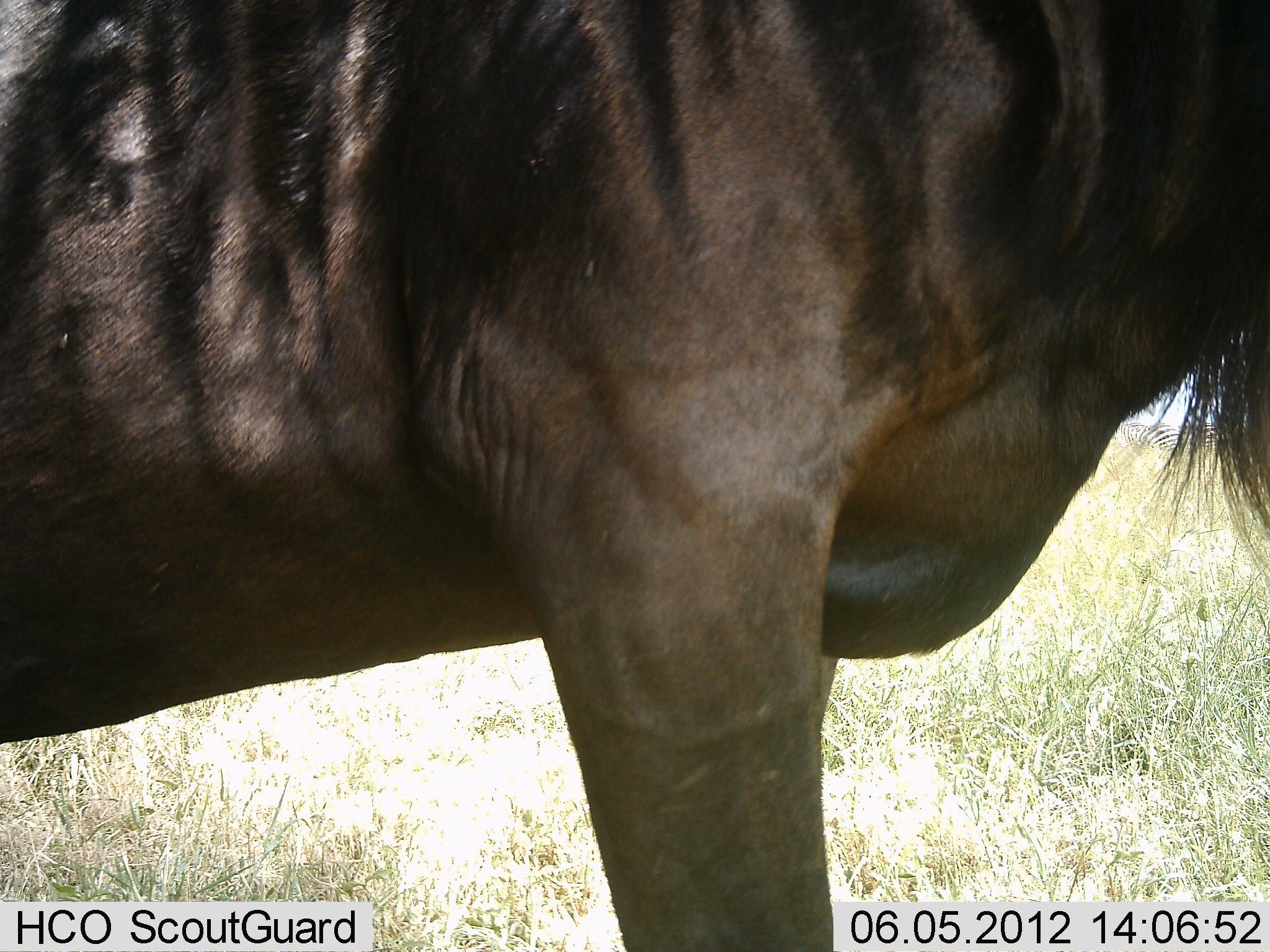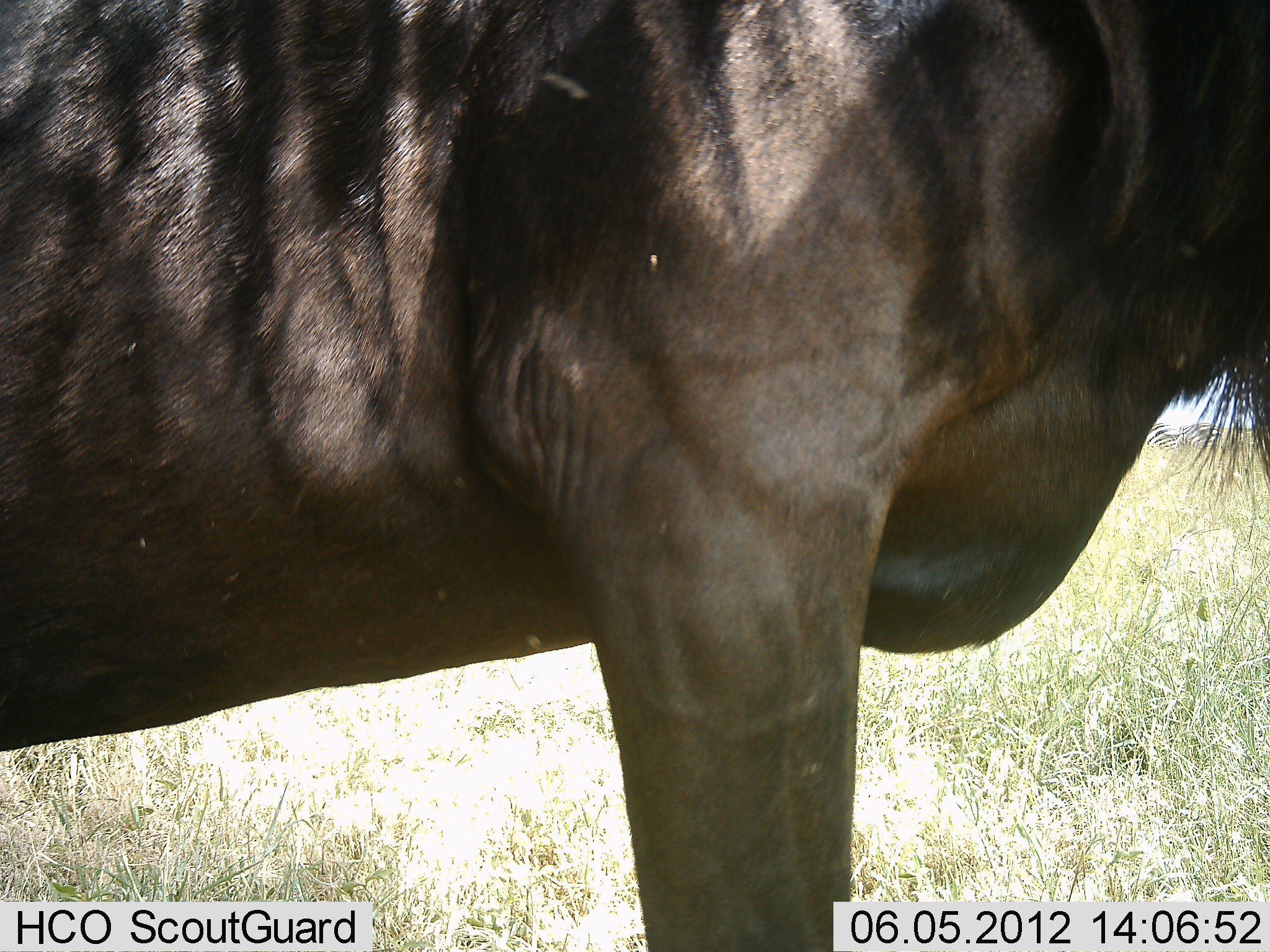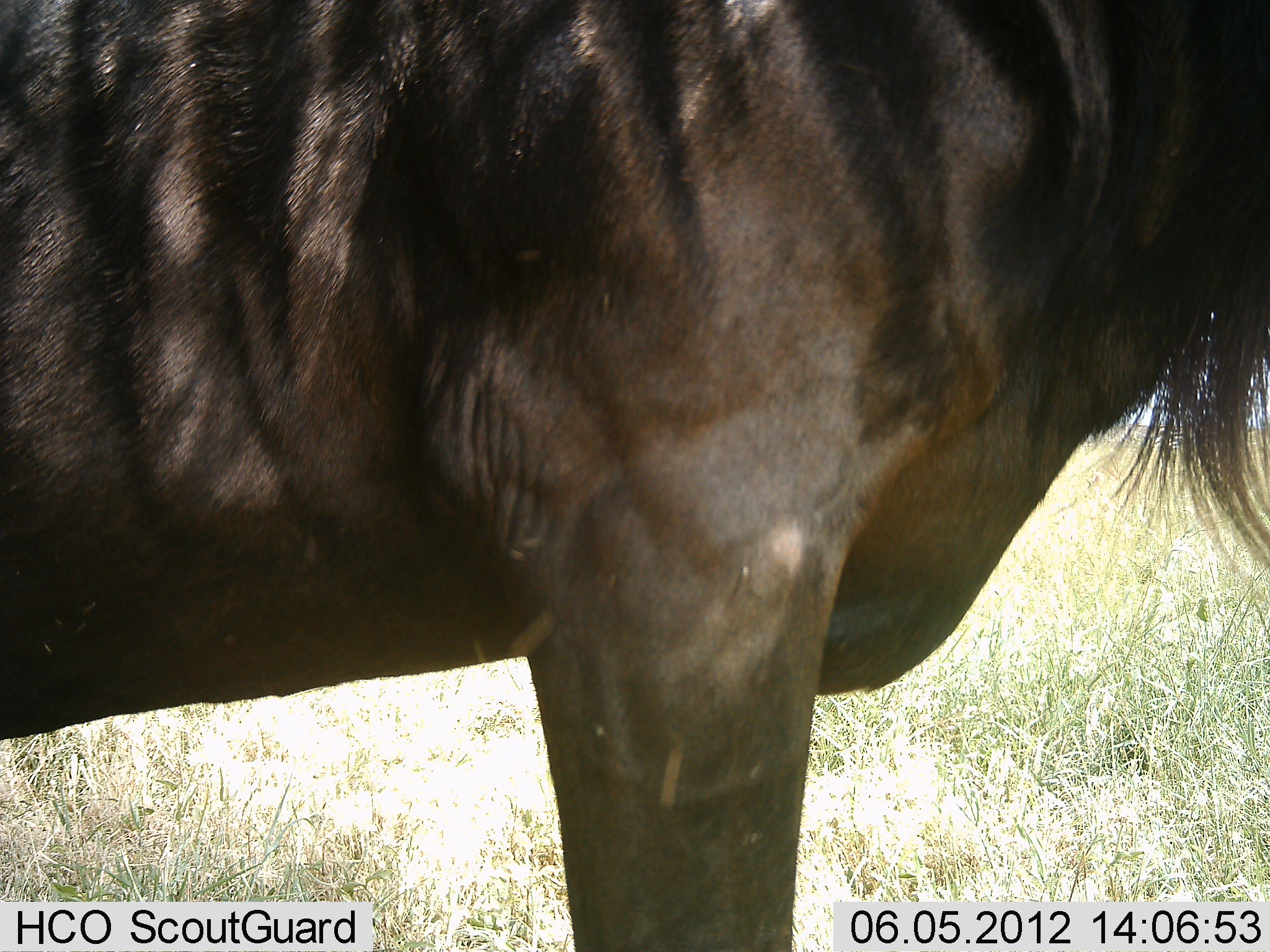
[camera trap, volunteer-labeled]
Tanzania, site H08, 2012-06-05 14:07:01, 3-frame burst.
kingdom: Animalia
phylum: Chordata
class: Mammalia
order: Artiodactyla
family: Bovidae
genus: Connochaetes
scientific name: Connochaetes taurinus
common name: blue wildebeest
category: wildebeest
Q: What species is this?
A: Wildebeest (blue wildebeest) (Connochaetes taurinus).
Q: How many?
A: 1.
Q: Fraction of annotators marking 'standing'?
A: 100%.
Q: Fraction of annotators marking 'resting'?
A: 0%.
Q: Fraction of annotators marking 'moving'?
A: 0%.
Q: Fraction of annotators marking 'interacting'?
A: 0%.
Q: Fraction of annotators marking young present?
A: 0%.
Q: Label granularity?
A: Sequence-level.